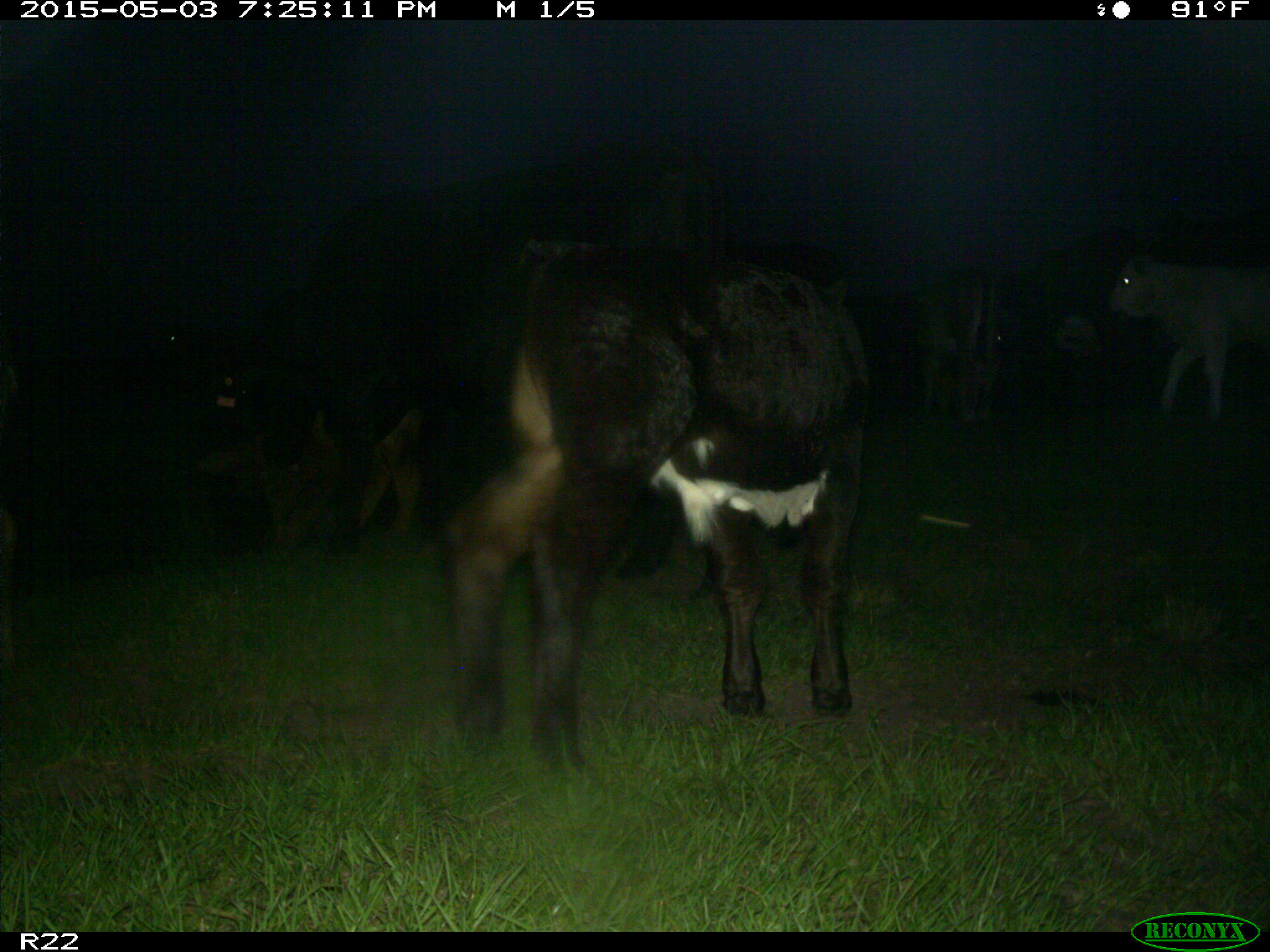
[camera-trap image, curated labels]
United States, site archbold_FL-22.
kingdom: Animalia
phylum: Chordata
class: Mammalia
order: Artiodactyla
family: Bovidae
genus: Bos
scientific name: Bos taurus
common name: domestic cow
Bos taurus (domestic cow).